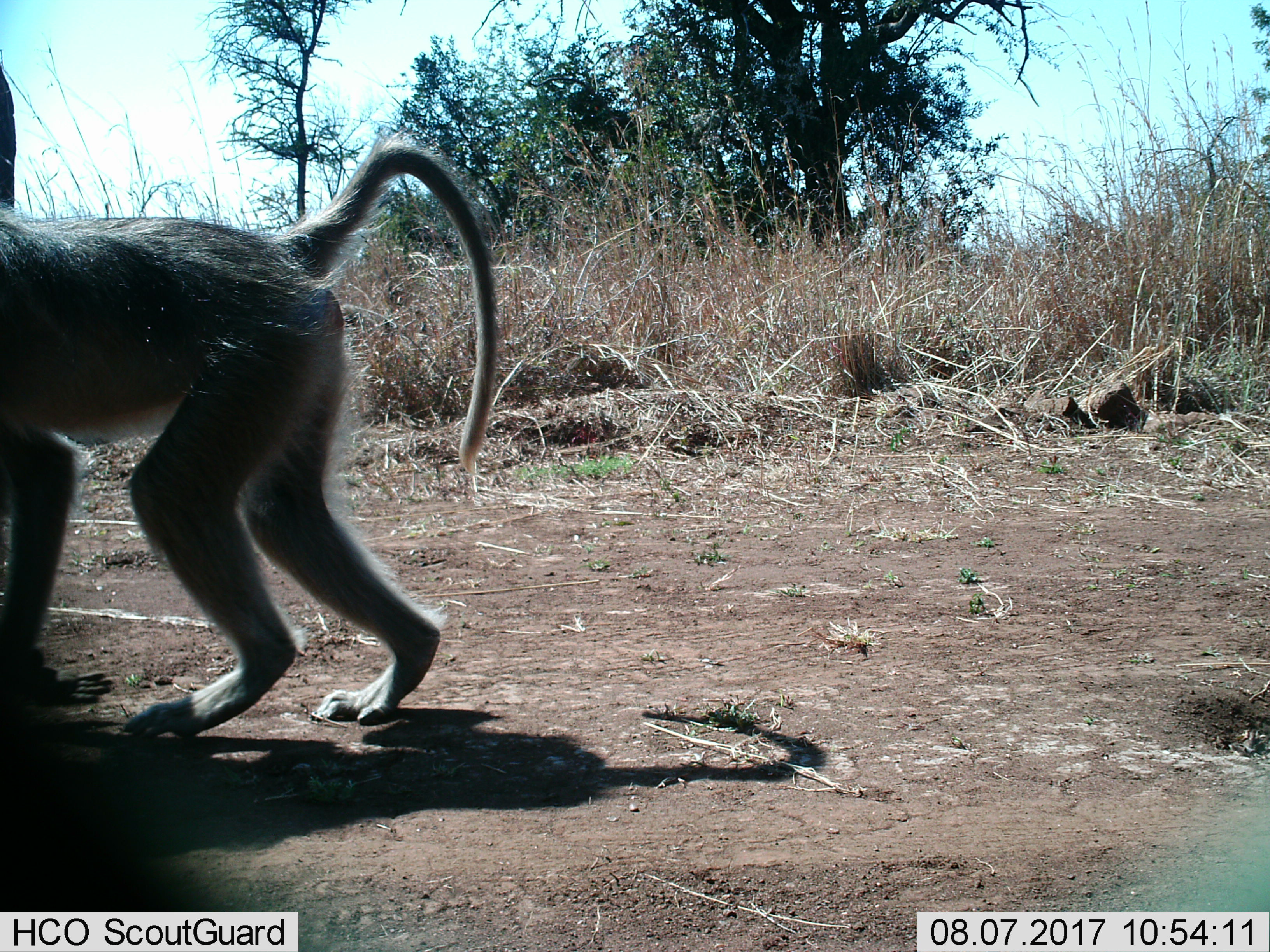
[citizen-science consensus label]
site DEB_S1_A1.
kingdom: Animalia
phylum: Chordata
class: Mammalia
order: Primates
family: Cercopithecidae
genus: Papio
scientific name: Papio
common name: baboon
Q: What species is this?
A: Baboon (Papio).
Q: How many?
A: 1.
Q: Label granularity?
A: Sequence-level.